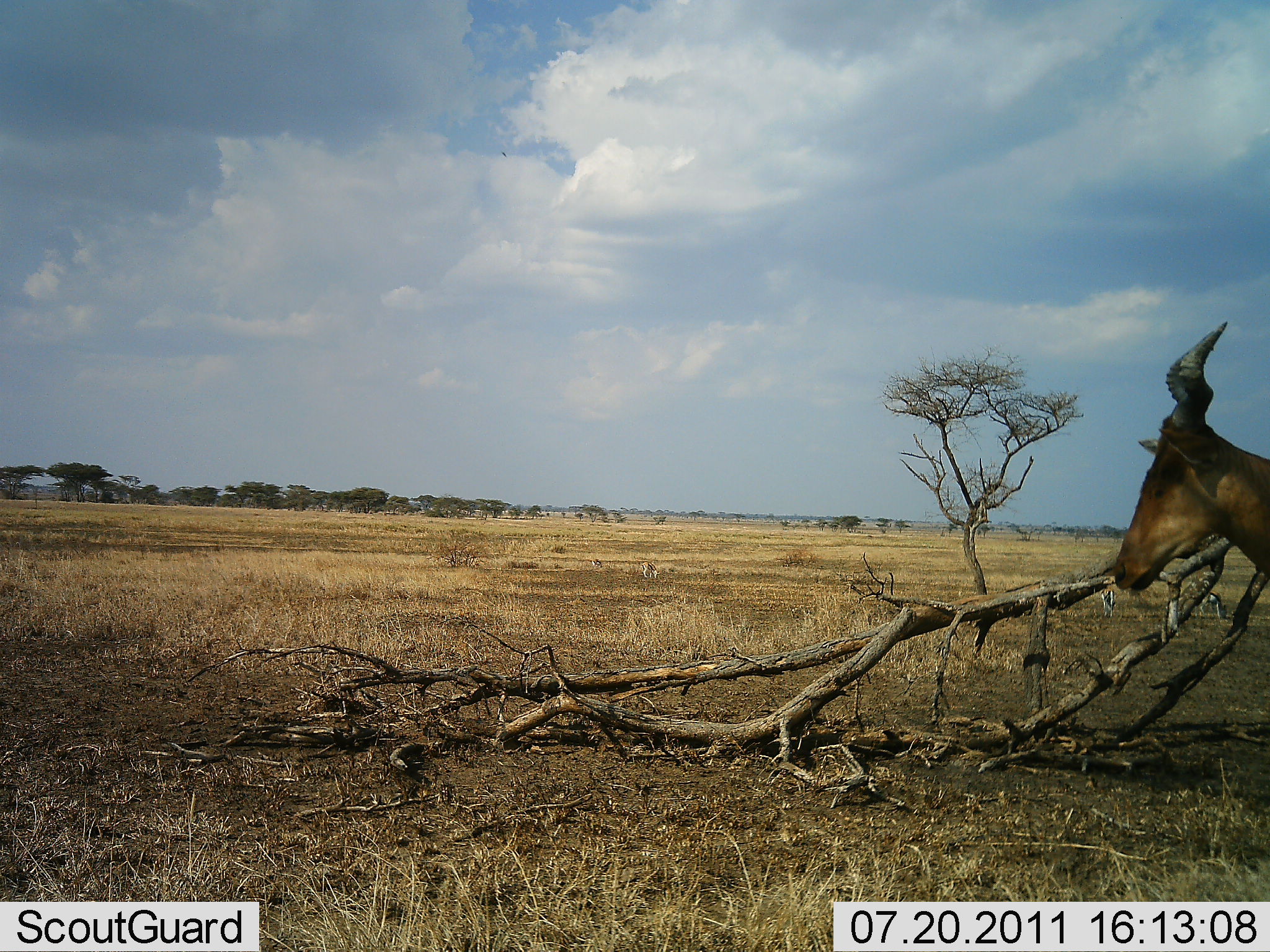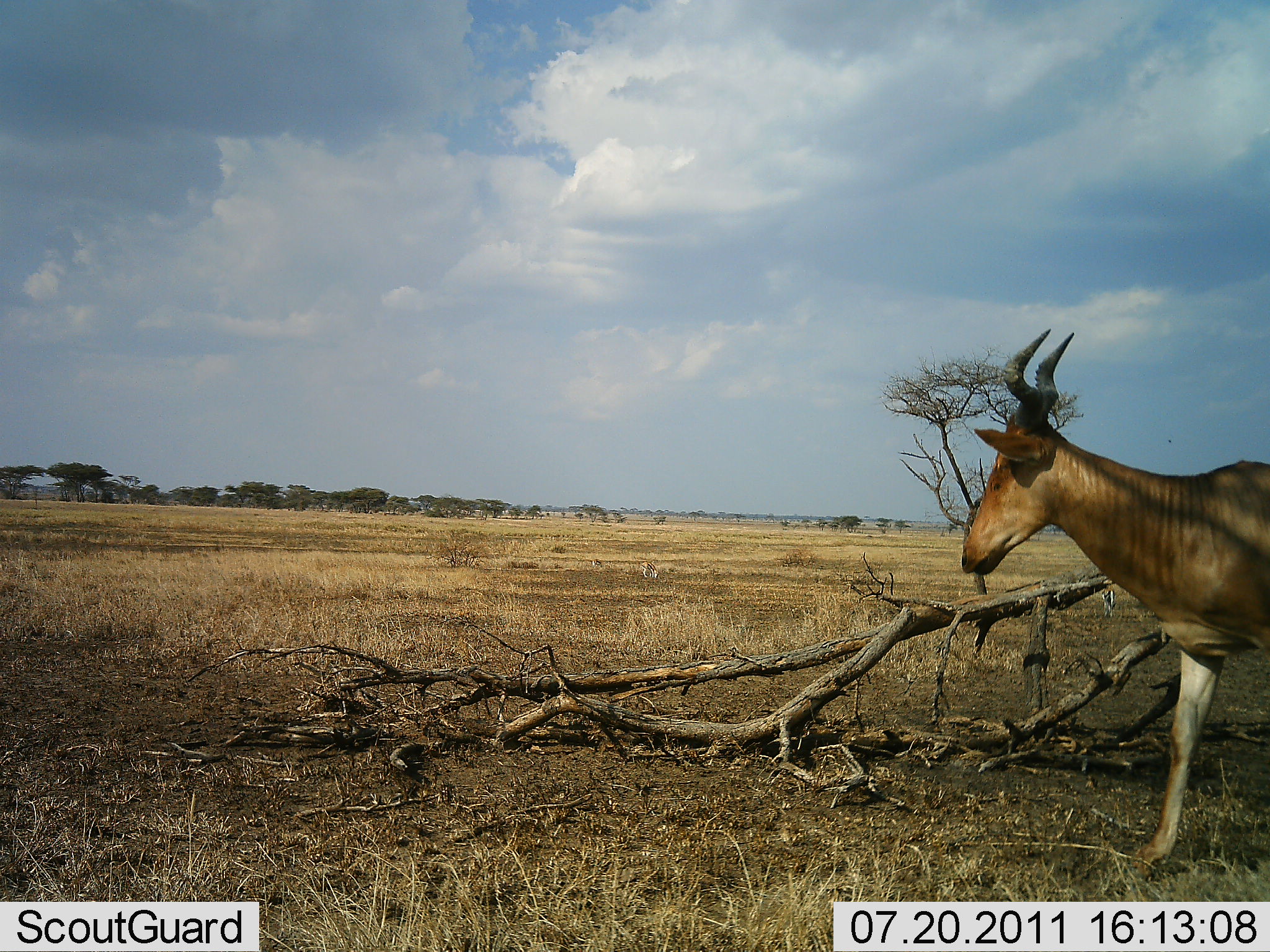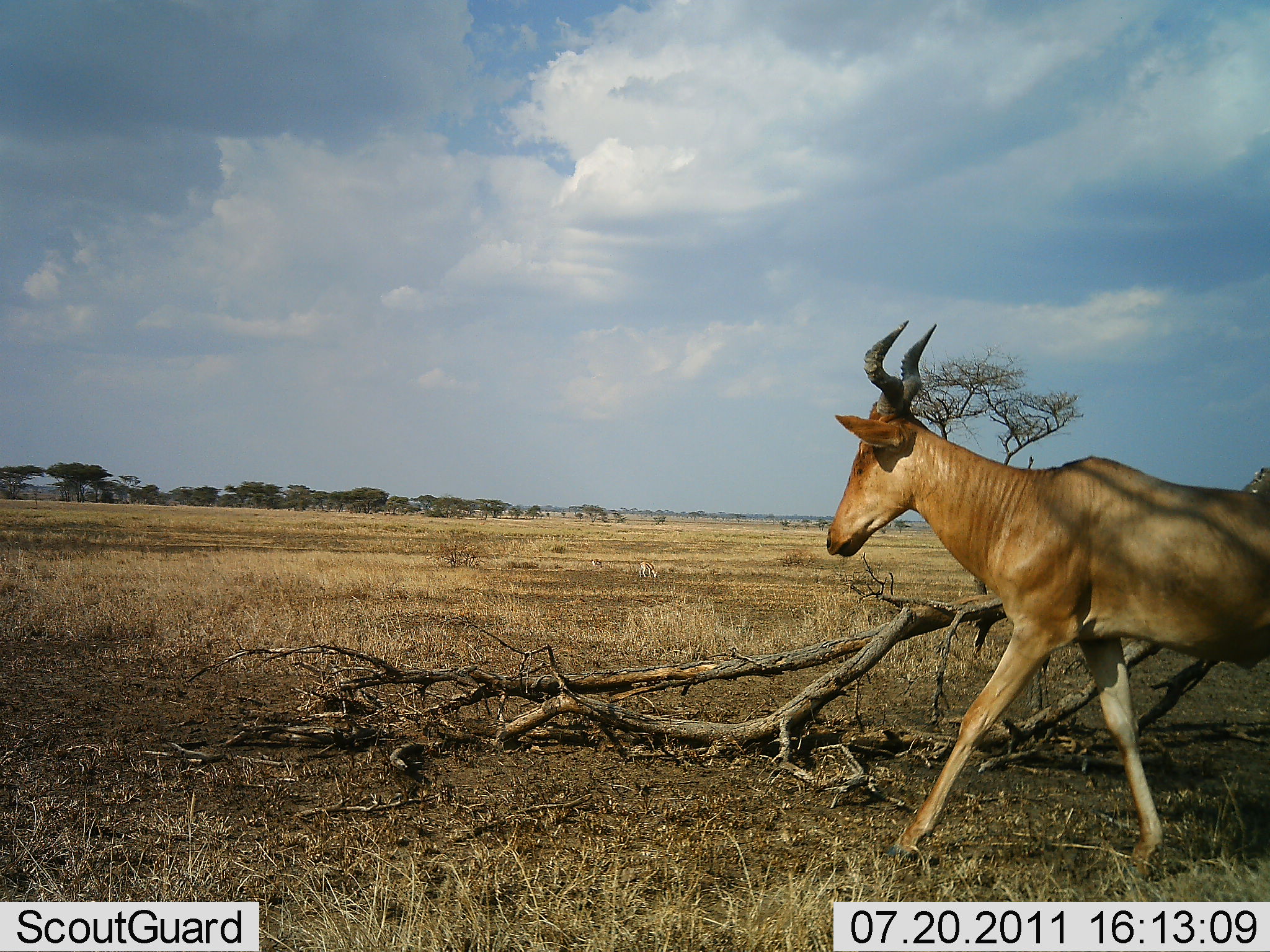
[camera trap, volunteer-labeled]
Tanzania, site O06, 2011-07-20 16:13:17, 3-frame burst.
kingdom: Animalia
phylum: Chordata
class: Mammalia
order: Artiodactyla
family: Bovidae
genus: Alcelaphus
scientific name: Alcelaphus buselaphus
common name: hartebeest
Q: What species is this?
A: Hartebeest (Alcelaphus buselaphus).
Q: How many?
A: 1.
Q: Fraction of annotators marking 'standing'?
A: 17%.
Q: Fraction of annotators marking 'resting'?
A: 0%.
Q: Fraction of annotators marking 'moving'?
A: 83%.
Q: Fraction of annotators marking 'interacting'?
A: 0%.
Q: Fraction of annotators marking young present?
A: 0%.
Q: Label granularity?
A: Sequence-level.